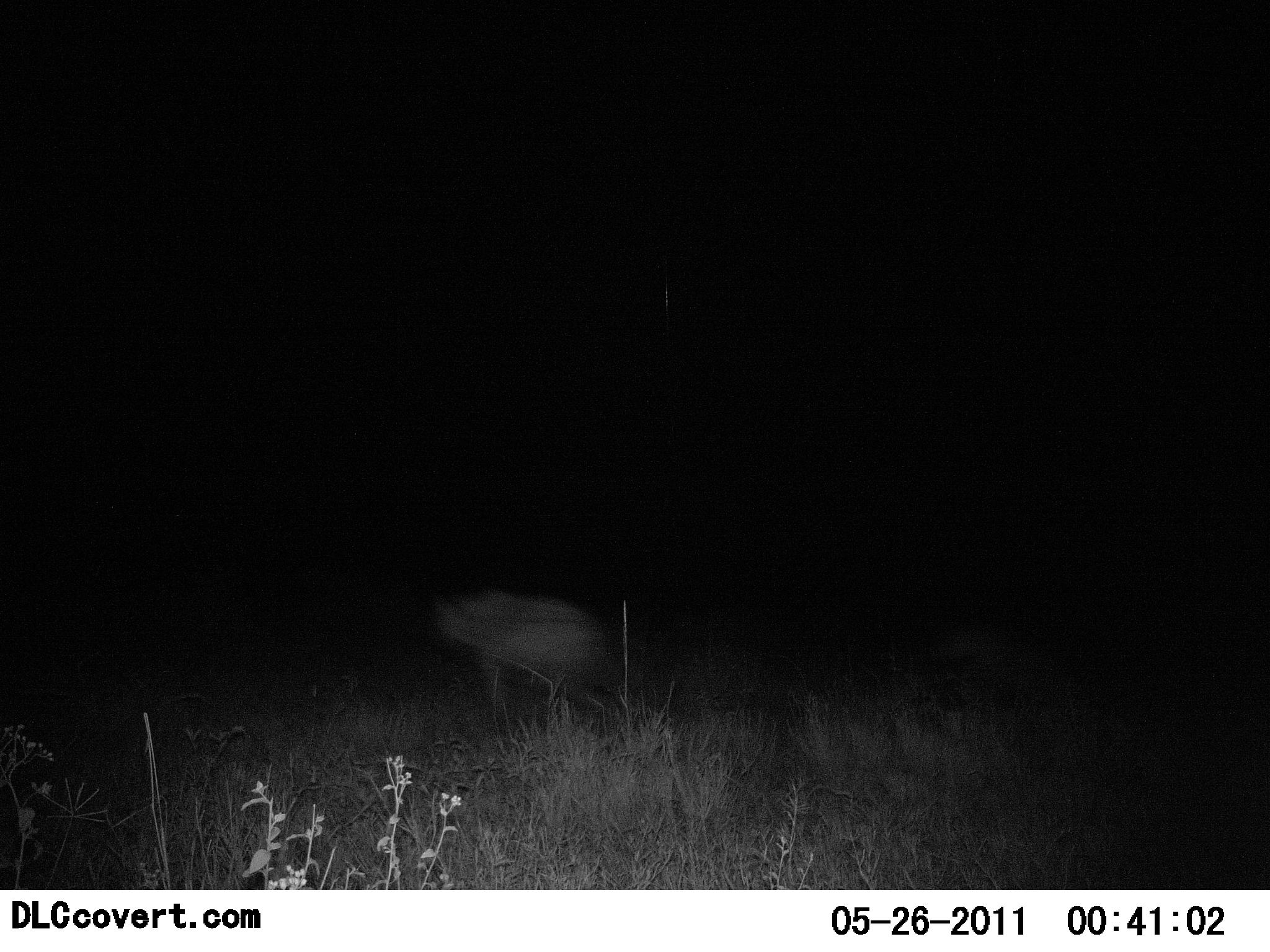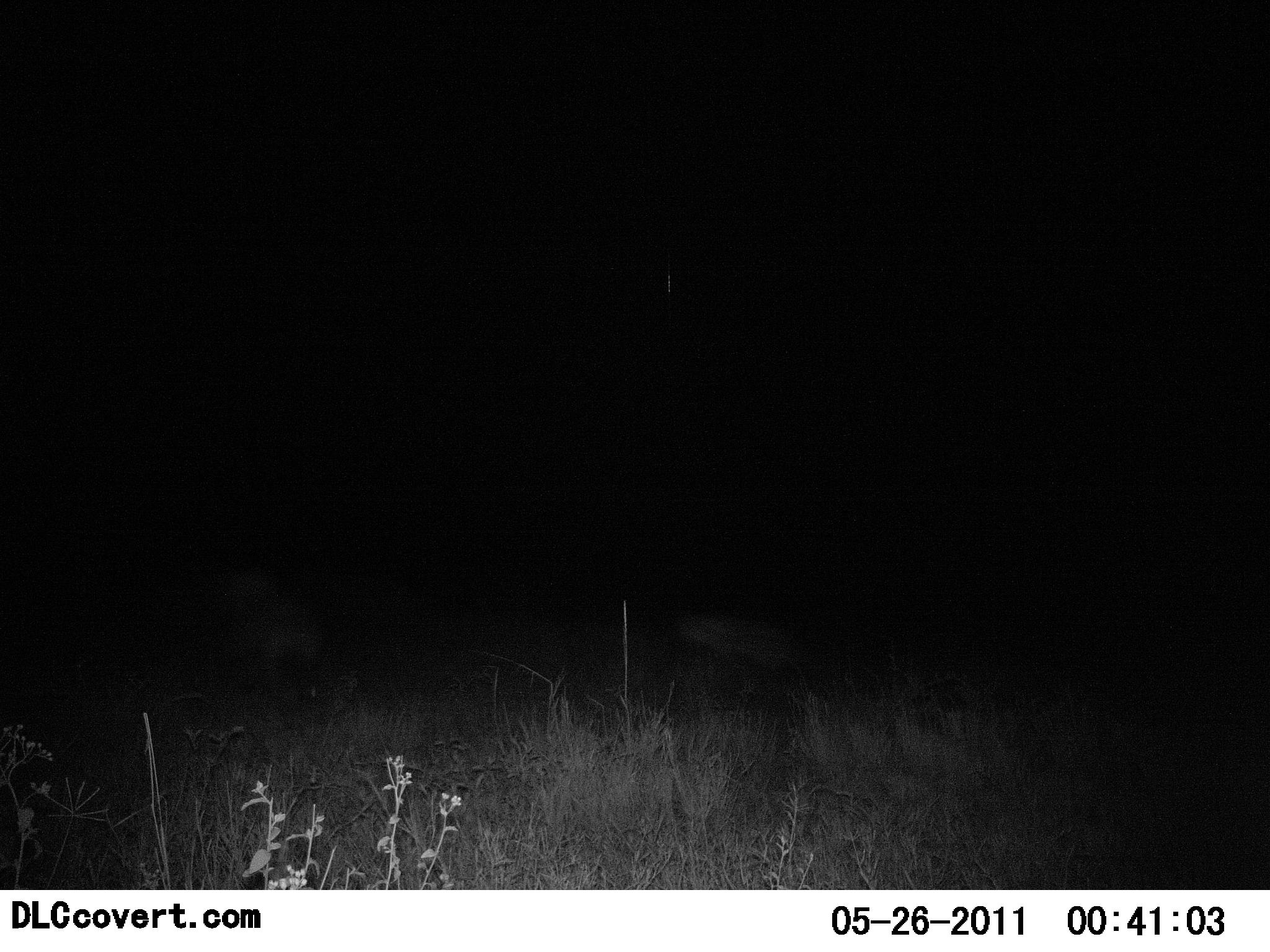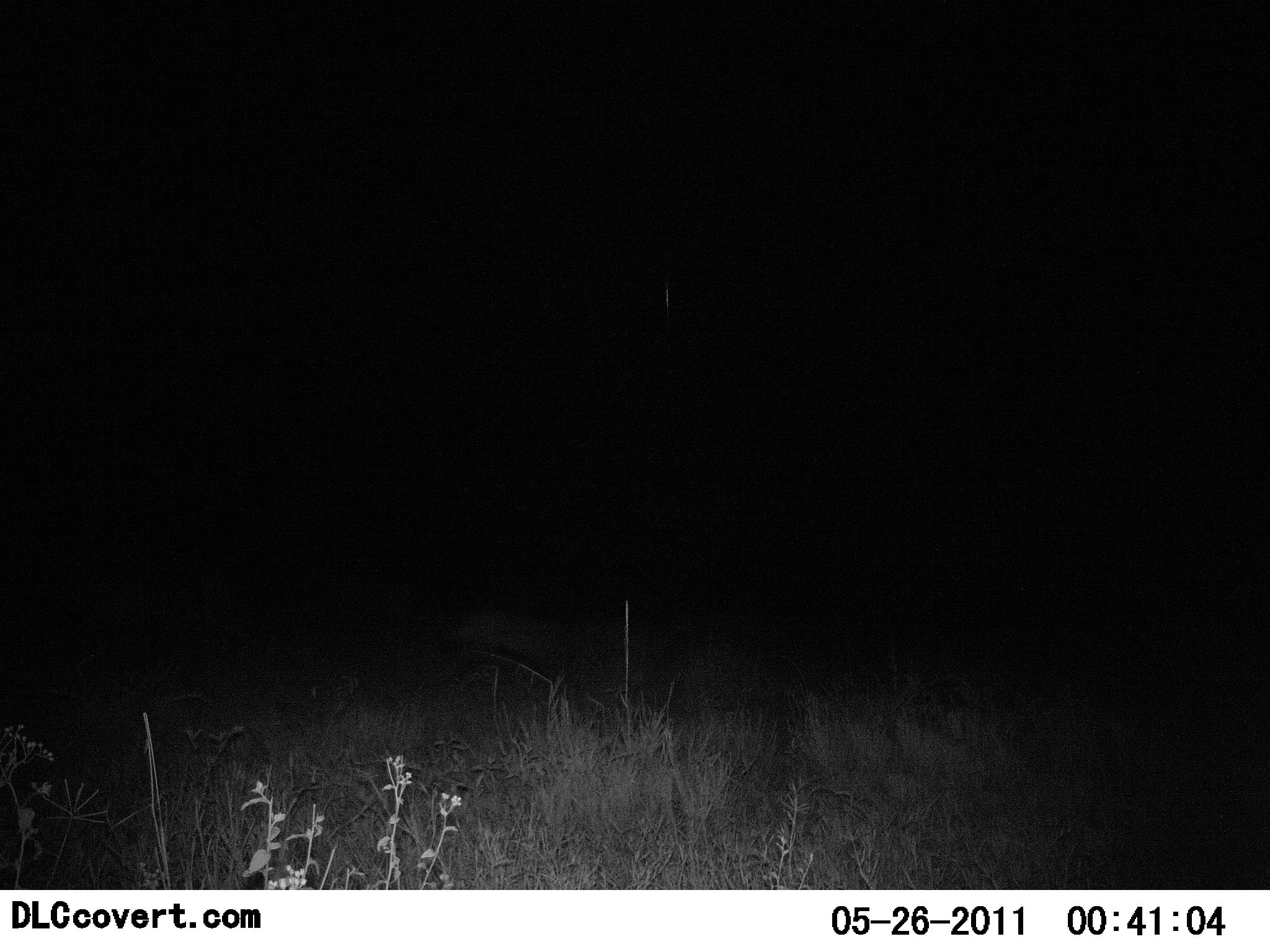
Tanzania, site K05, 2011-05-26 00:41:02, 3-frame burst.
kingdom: Animalia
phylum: Chordata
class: Mammalia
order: Carnivora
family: Hyaenidae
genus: Crocuta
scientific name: Crocuta crocuta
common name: spotted hyena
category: hyenaspotted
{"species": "hyenaspotted (spotted hyena) (Crocuta crocuta)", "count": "2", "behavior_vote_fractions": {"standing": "0%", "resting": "0%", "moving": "100%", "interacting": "8%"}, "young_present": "17%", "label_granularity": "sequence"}